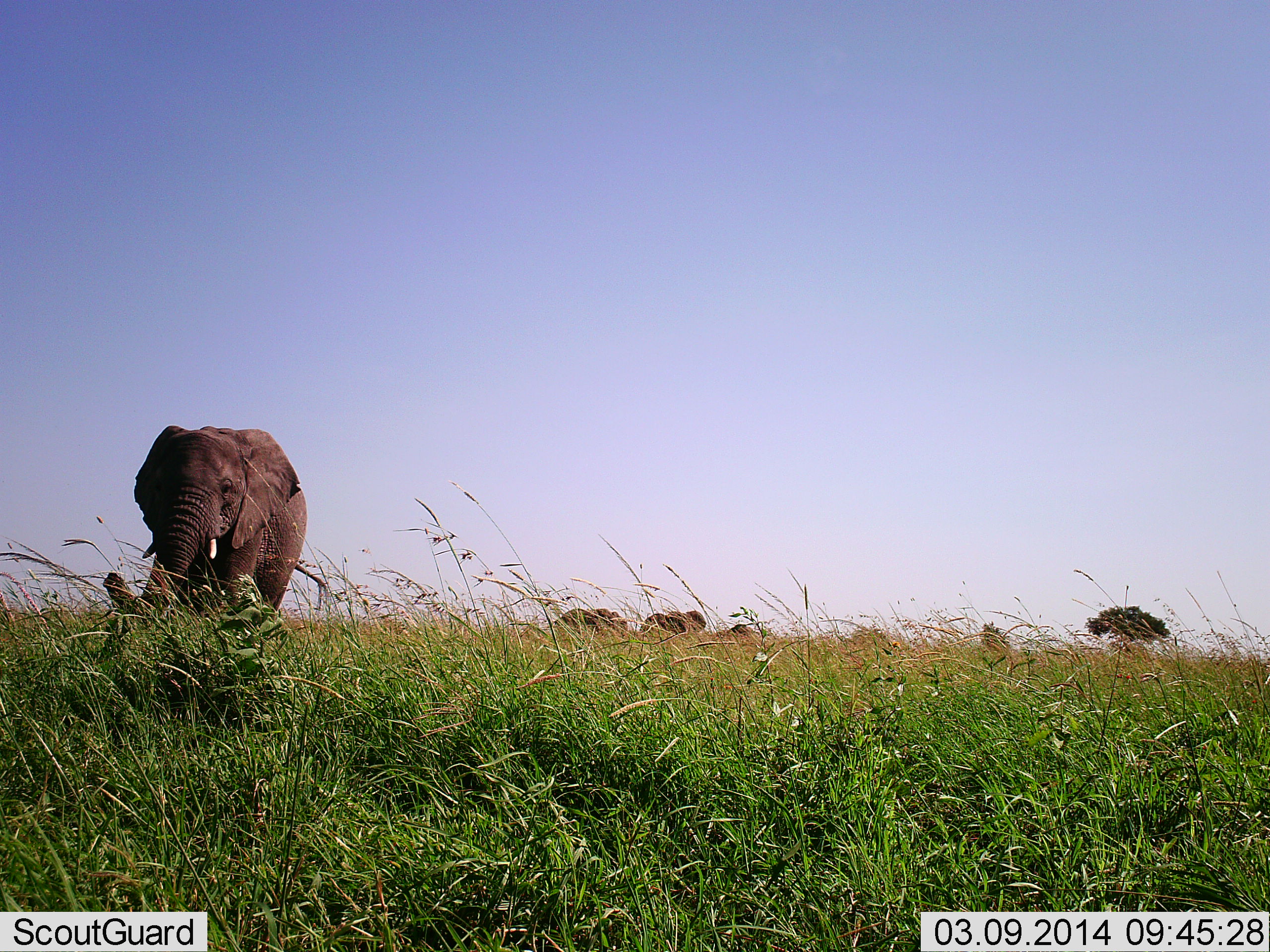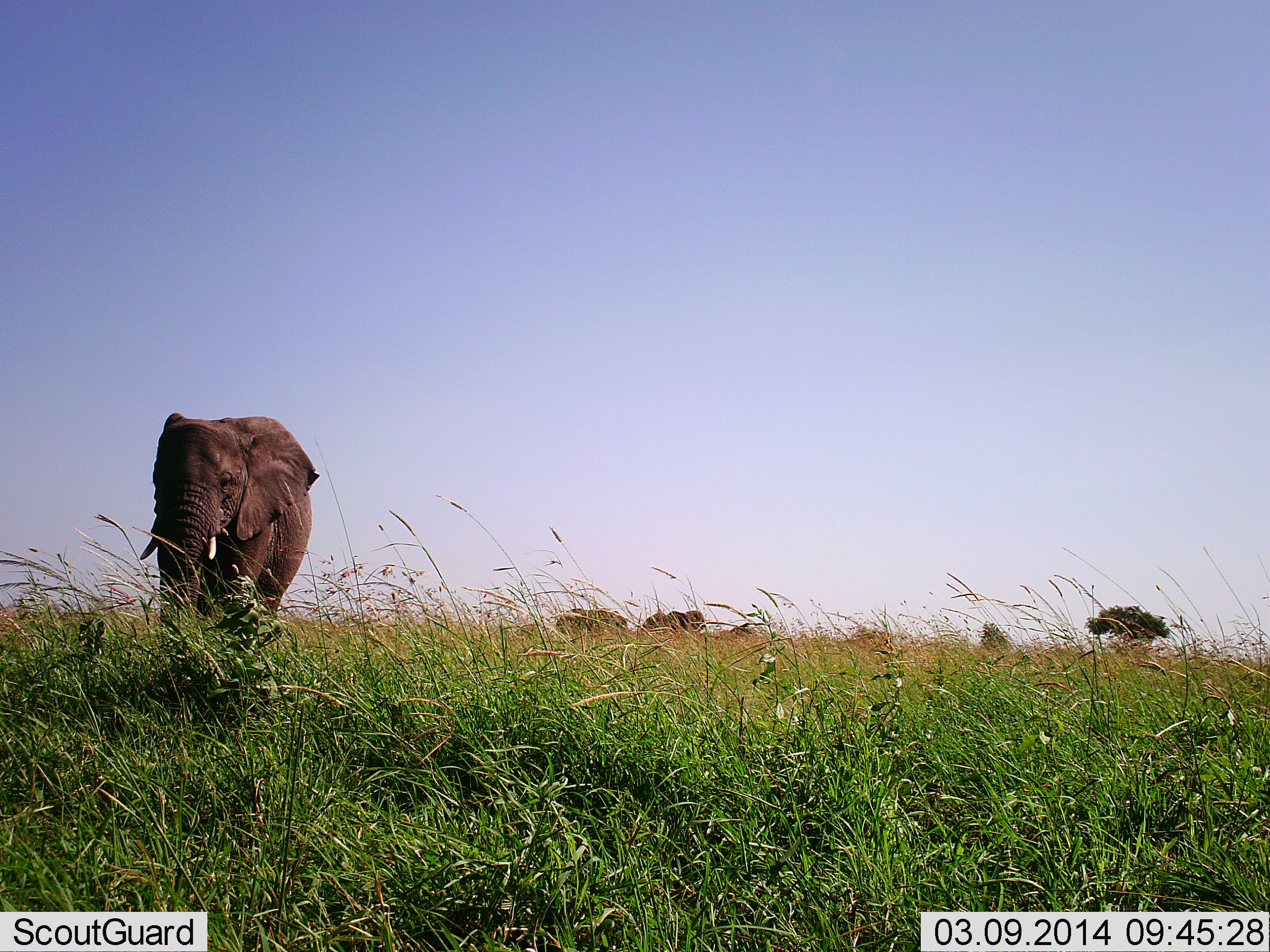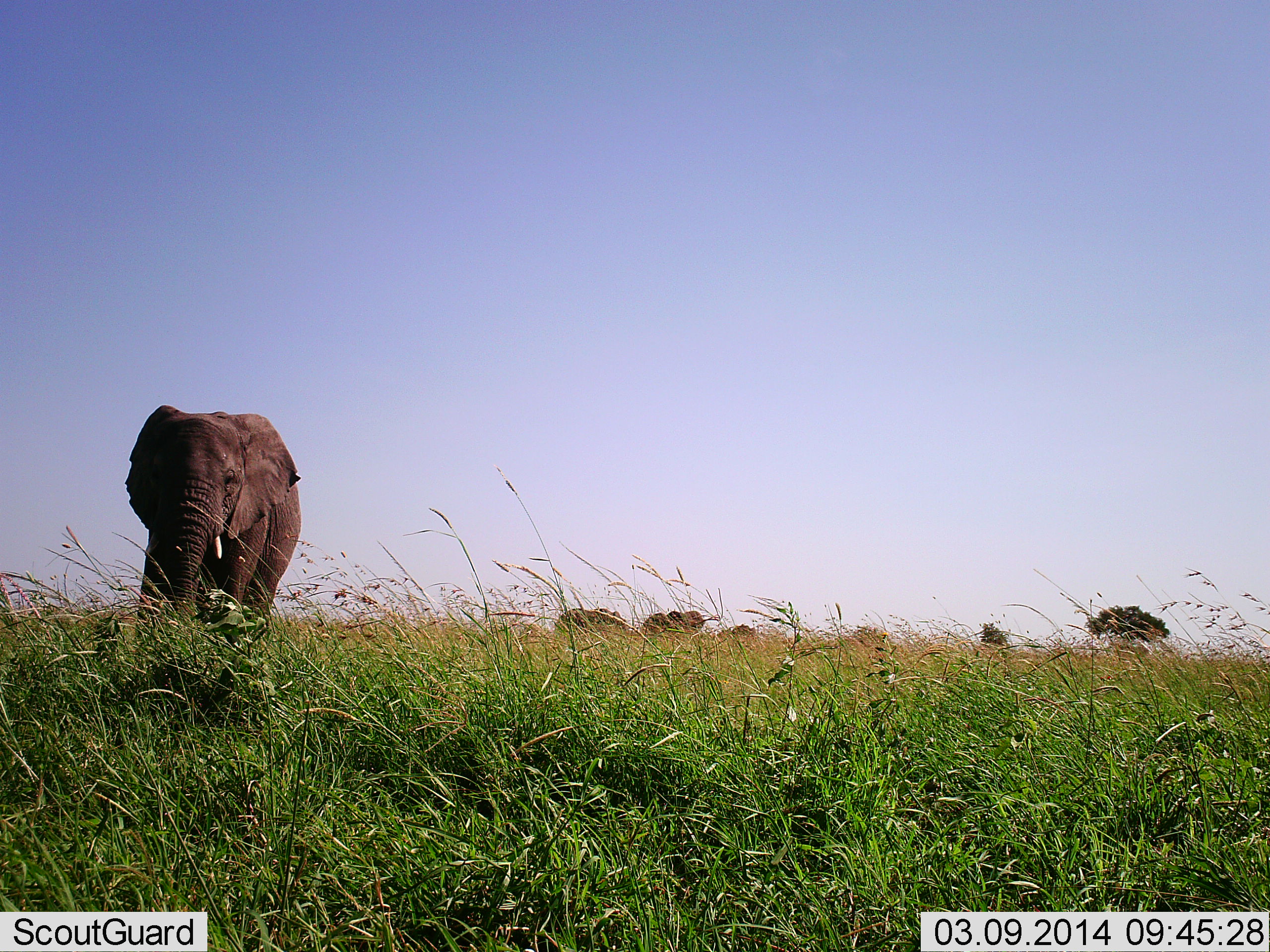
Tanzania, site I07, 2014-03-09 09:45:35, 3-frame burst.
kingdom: Animalia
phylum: Chordata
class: Mammalia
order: Proboscidea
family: Elephantidae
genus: Loxodonta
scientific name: Loxodonta africana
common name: african bush elephant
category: elephant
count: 4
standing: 20%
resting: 0%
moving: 80%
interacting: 0%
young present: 0%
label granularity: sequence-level